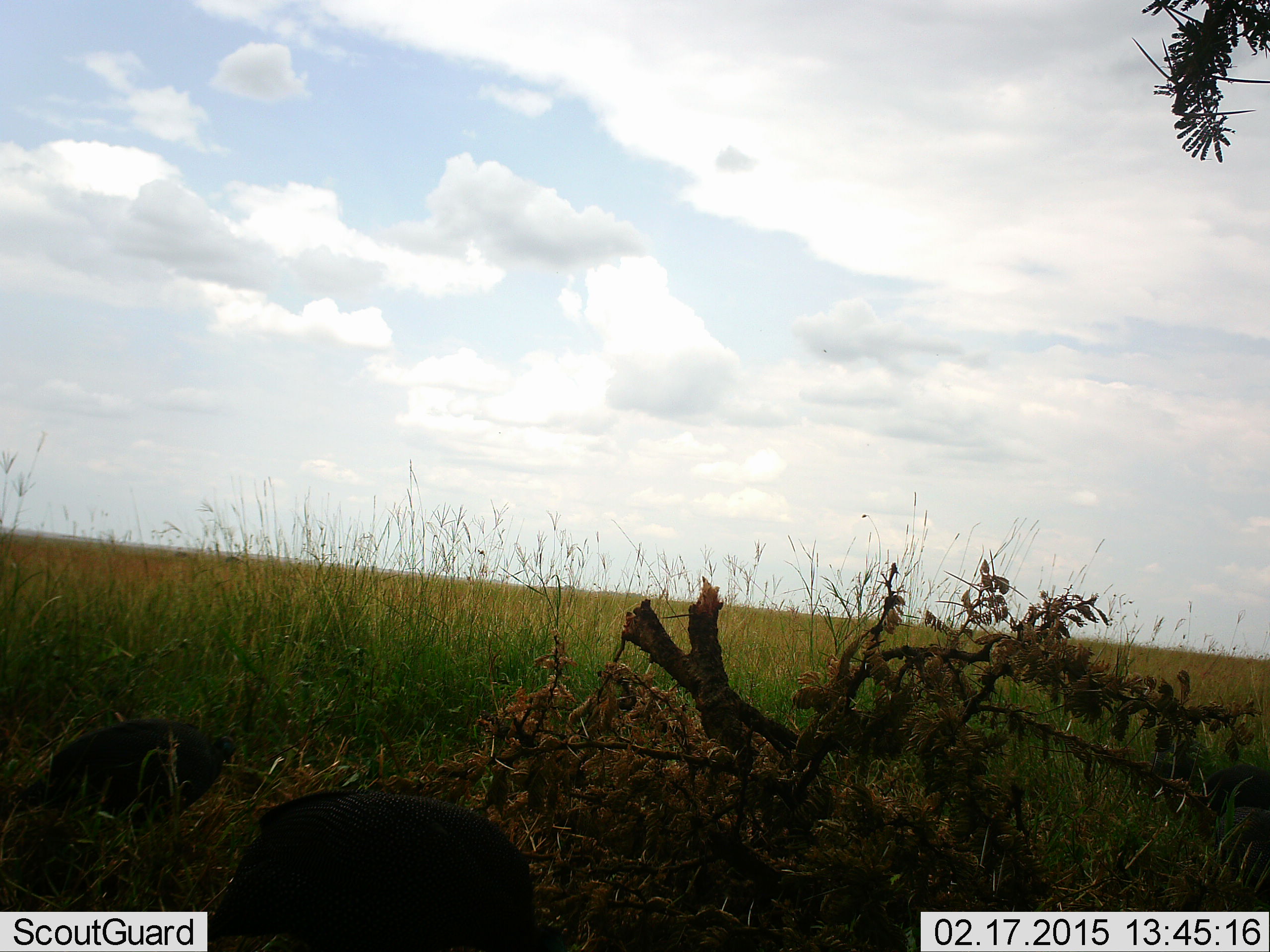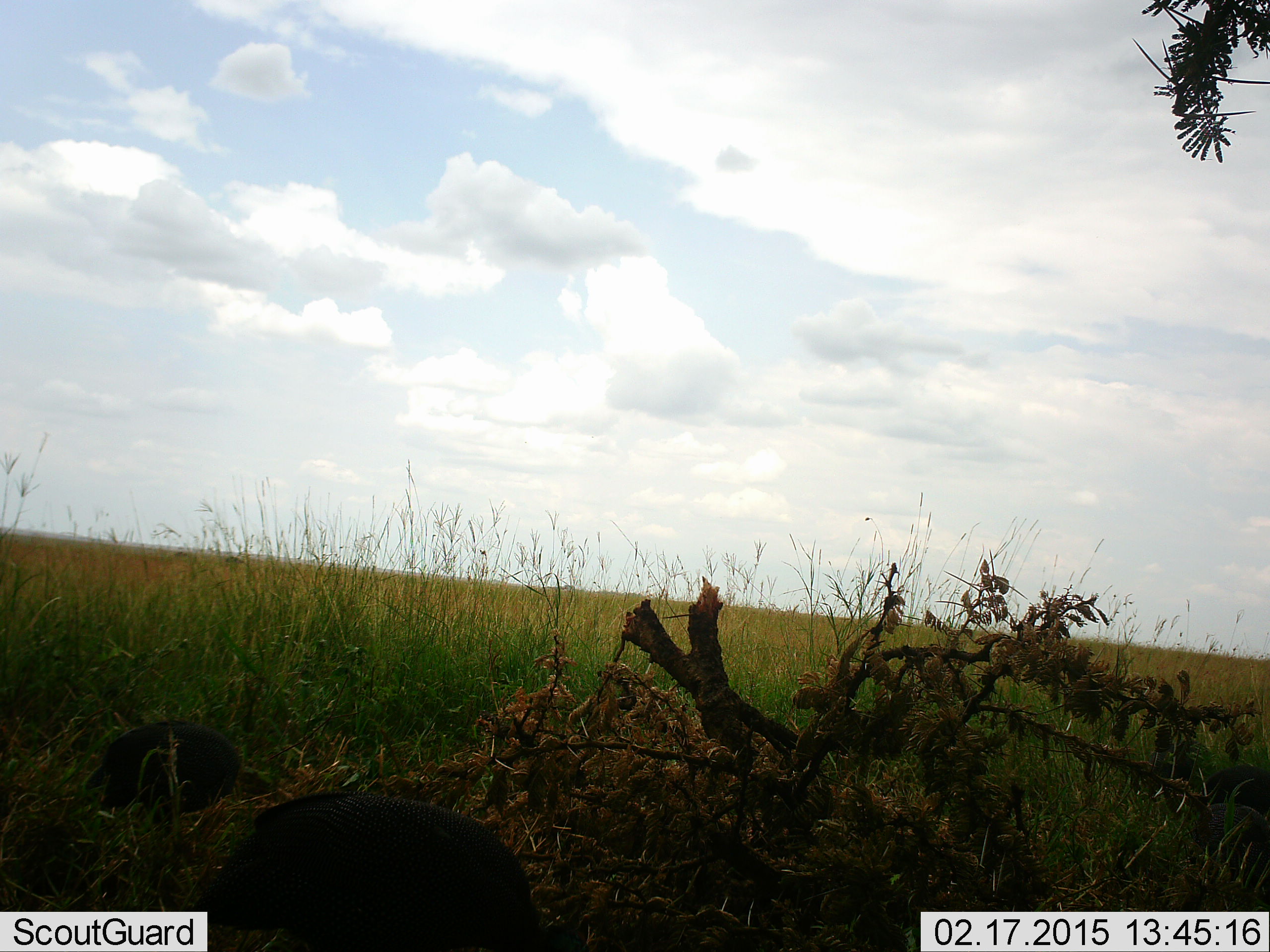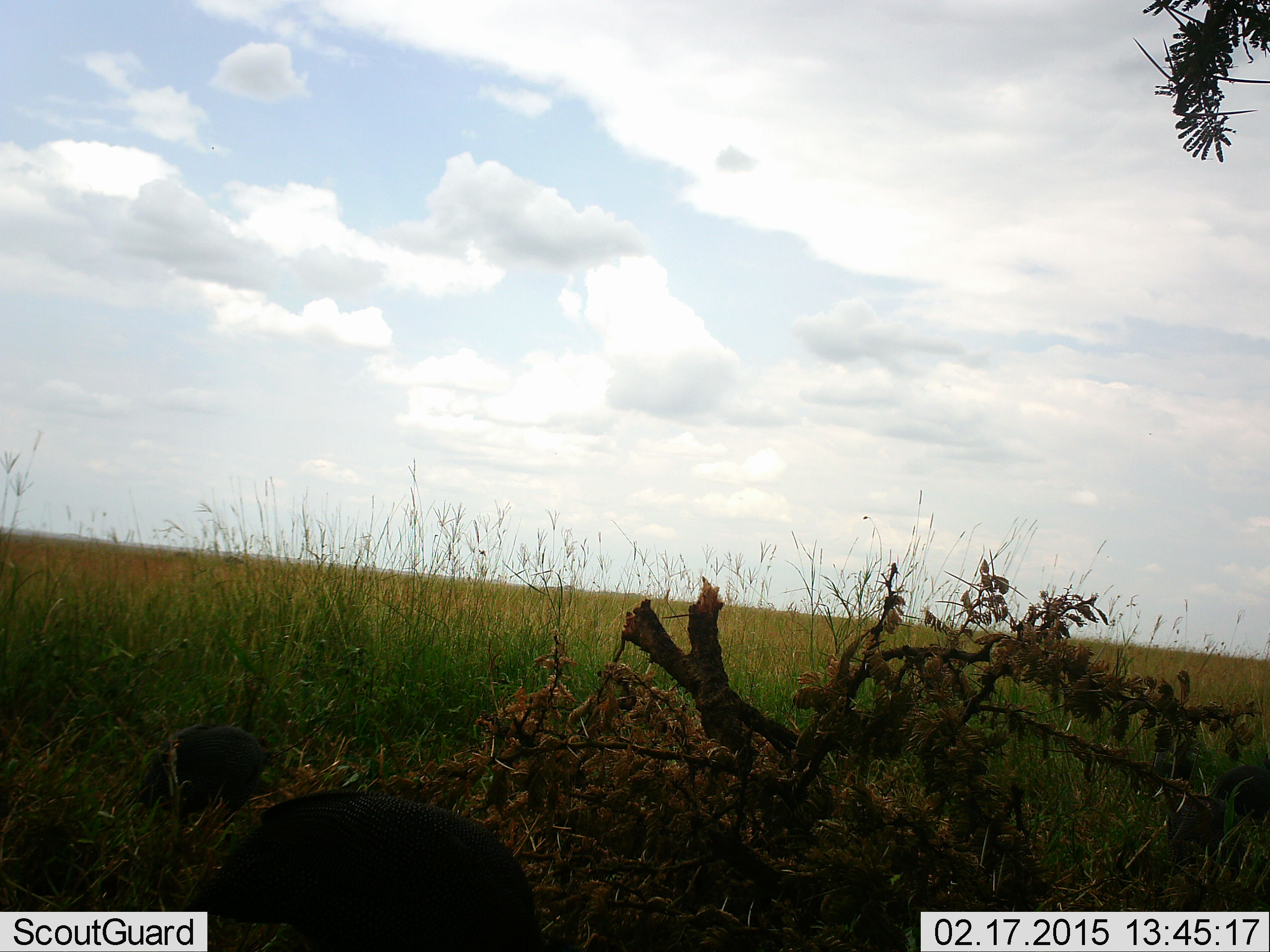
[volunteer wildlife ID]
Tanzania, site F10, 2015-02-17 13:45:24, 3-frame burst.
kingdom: Animalia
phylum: Chordata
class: Aves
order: Galliformes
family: Numididae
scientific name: Numididae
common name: guinea fowl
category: guineafowl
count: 2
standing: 20%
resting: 0%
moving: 50%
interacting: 0%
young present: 0%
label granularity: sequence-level